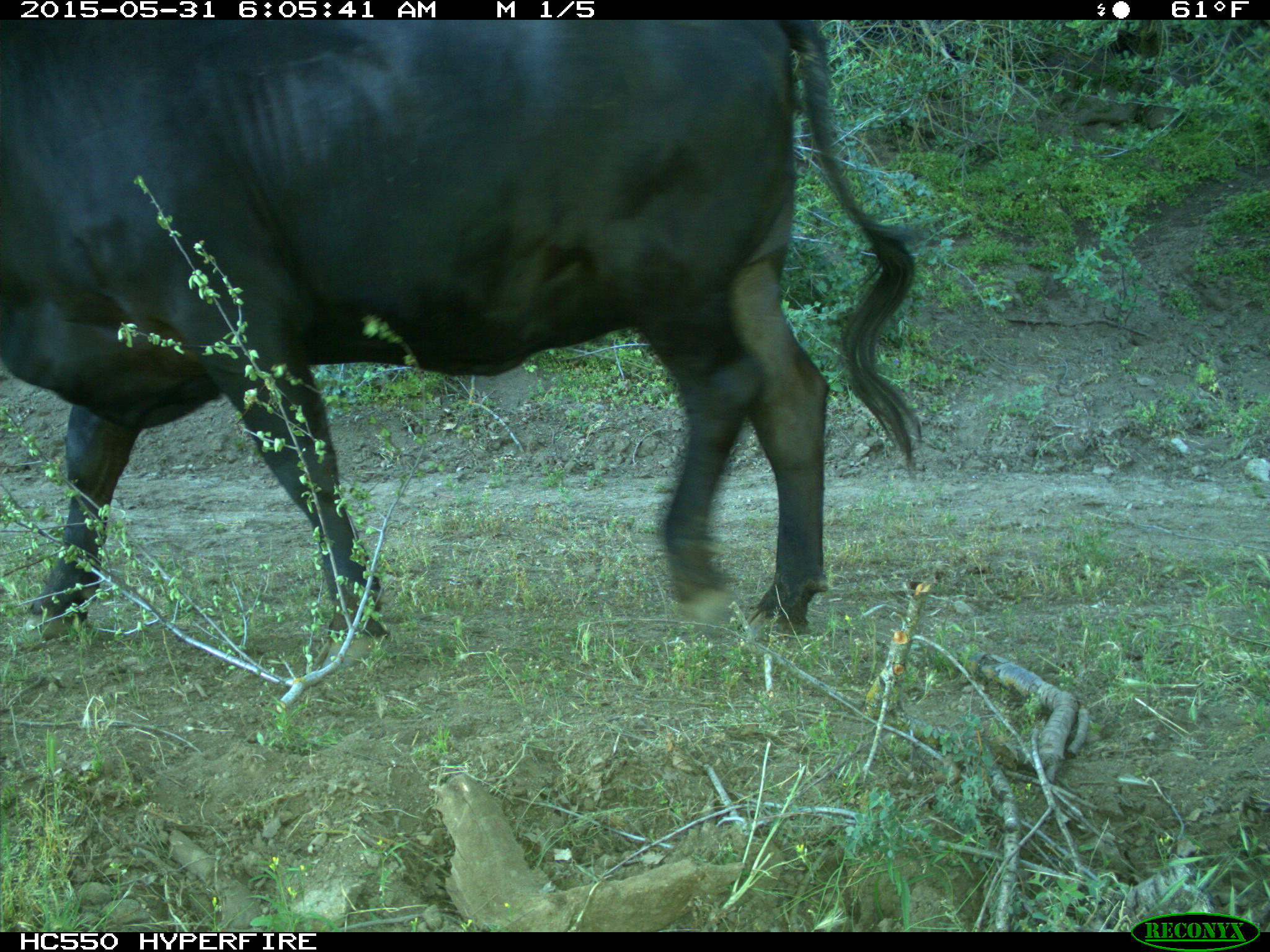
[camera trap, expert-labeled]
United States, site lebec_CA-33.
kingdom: Animalia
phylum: Chordata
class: Mammalia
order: Artiodactyla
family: Bovidae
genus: Bos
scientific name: Bos taurus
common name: domestic cow